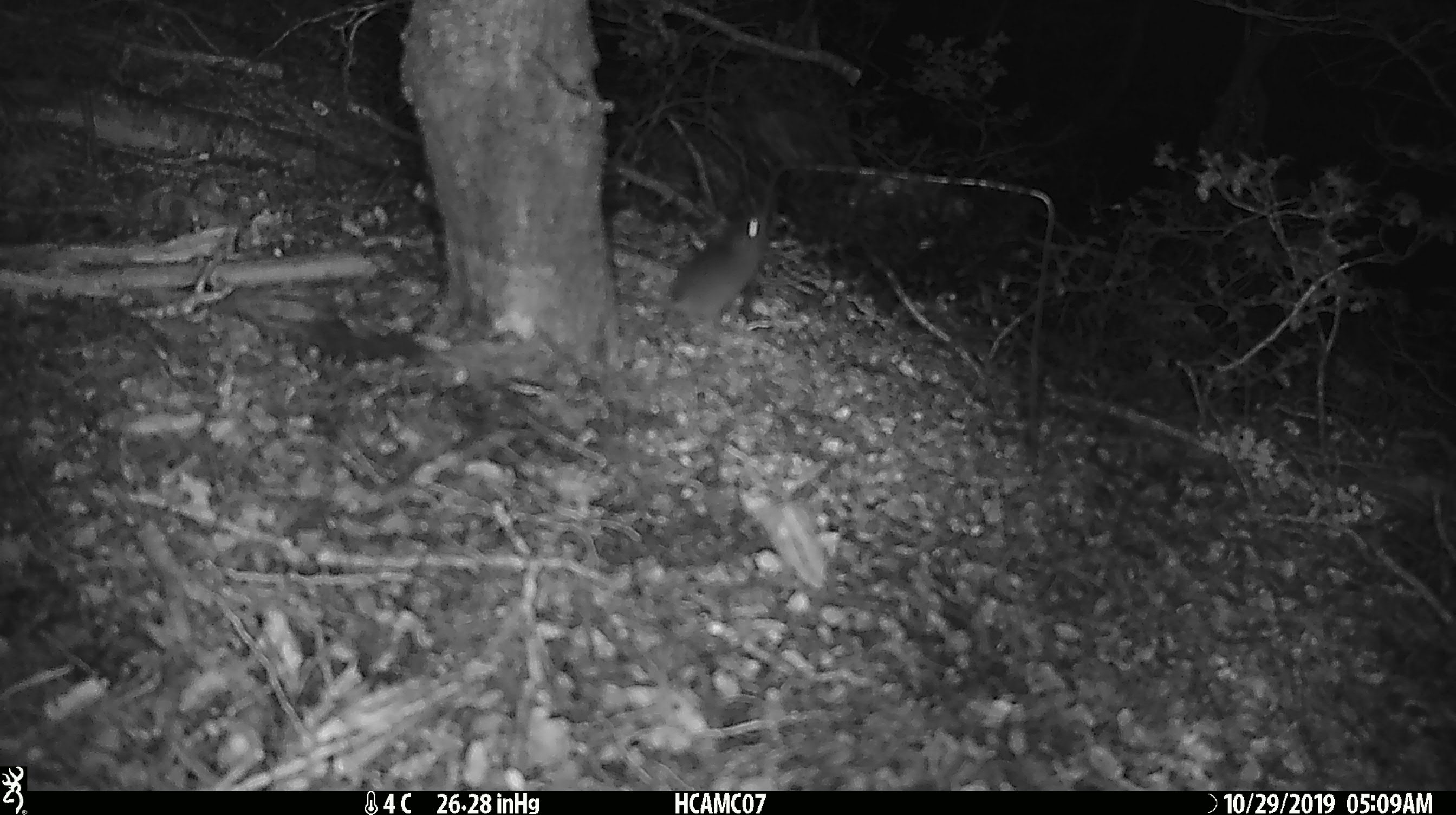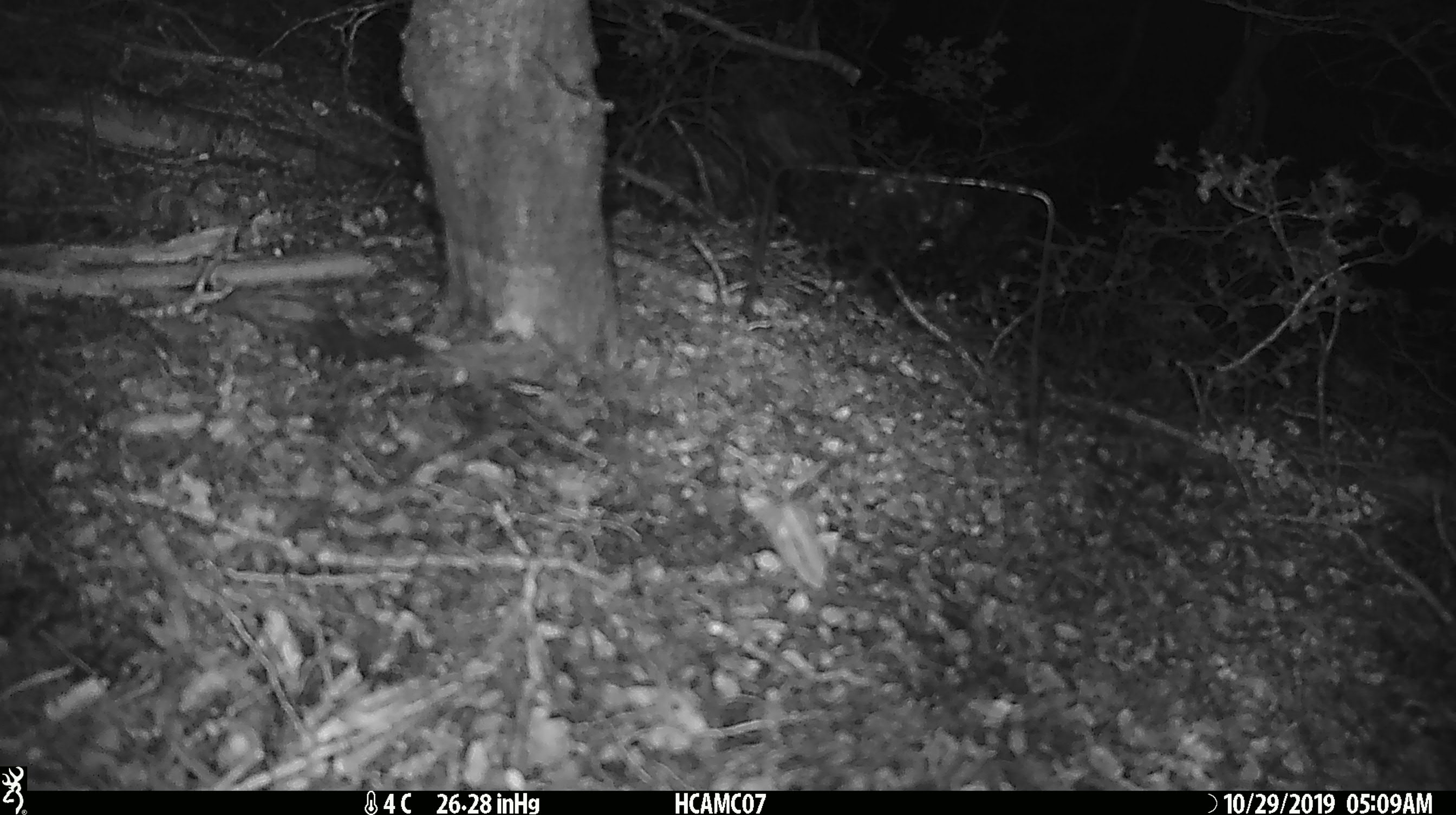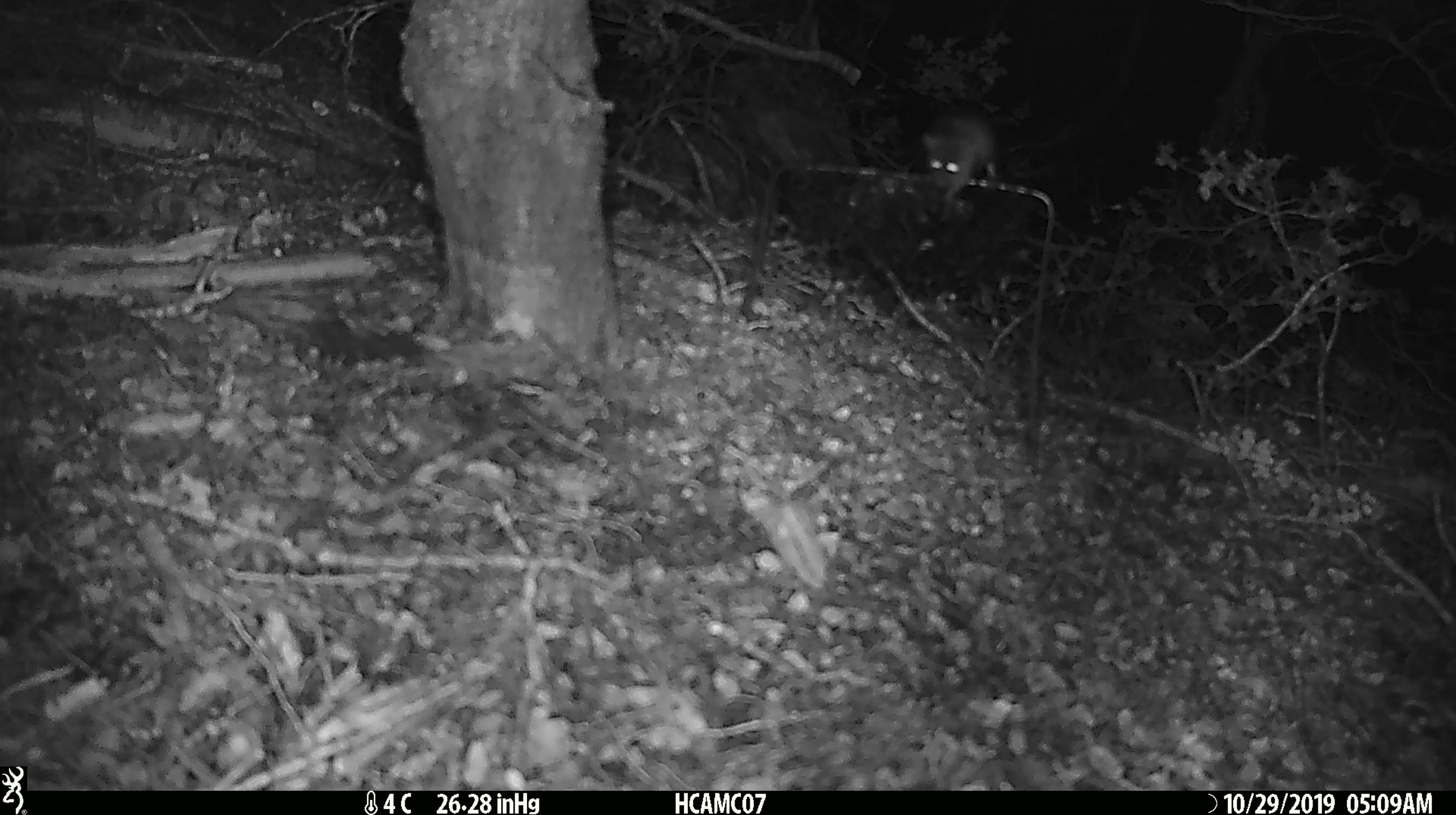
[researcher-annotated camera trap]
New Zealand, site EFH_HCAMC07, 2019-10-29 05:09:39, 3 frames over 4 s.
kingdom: Animalia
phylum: Chordata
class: Mammalia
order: Rodentia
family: Muridae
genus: Mus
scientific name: Mus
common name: mouse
Mouse (Mus).